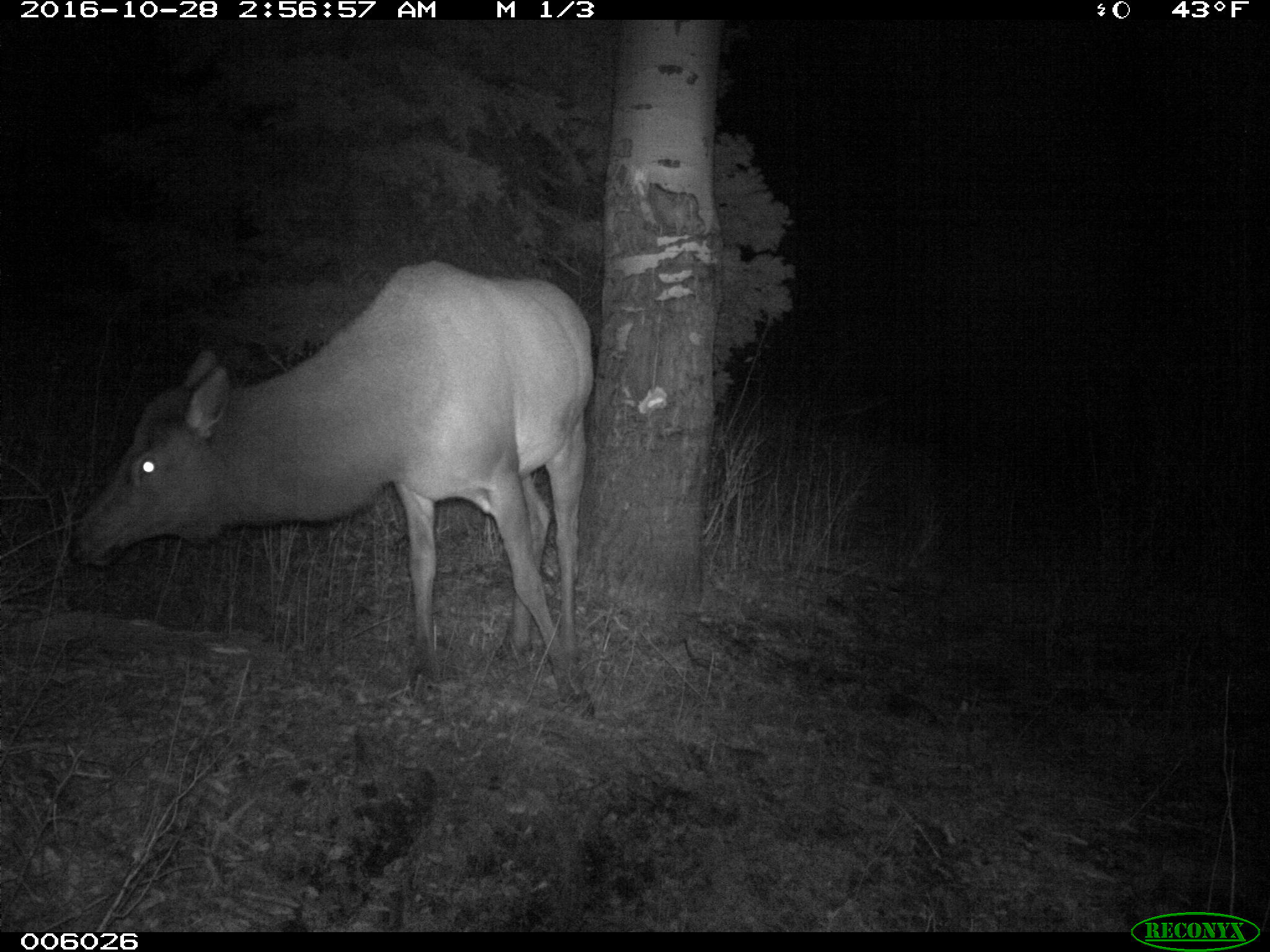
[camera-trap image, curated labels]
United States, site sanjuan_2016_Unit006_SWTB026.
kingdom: Animalia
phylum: Chordata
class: Mammalia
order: Artiodactyla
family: Cervidae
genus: Cervus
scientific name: Cervus elaphus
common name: red deer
Cervus elaphus (red deer).